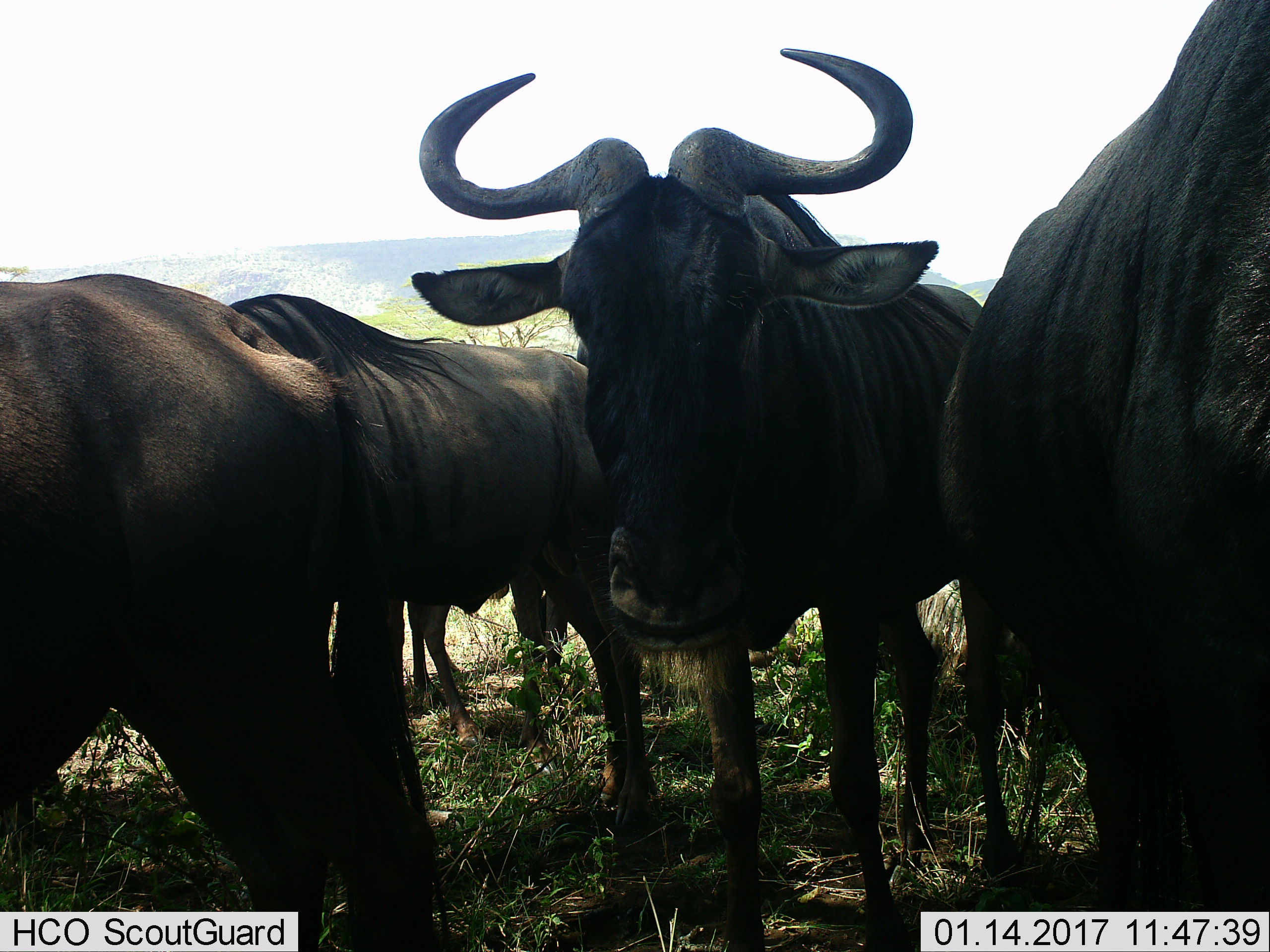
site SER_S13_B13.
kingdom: Animalia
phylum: Chordata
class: Mammalia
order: Artiodactyla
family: Bovidae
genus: Connochaetes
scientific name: Connochaetes taurinus taurinus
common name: blue wildebeest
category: wildebeestblue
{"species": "wildebeestblue (blue wildebeest) (Connochaetes taurinus taurinus)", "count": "4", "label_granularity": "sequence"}